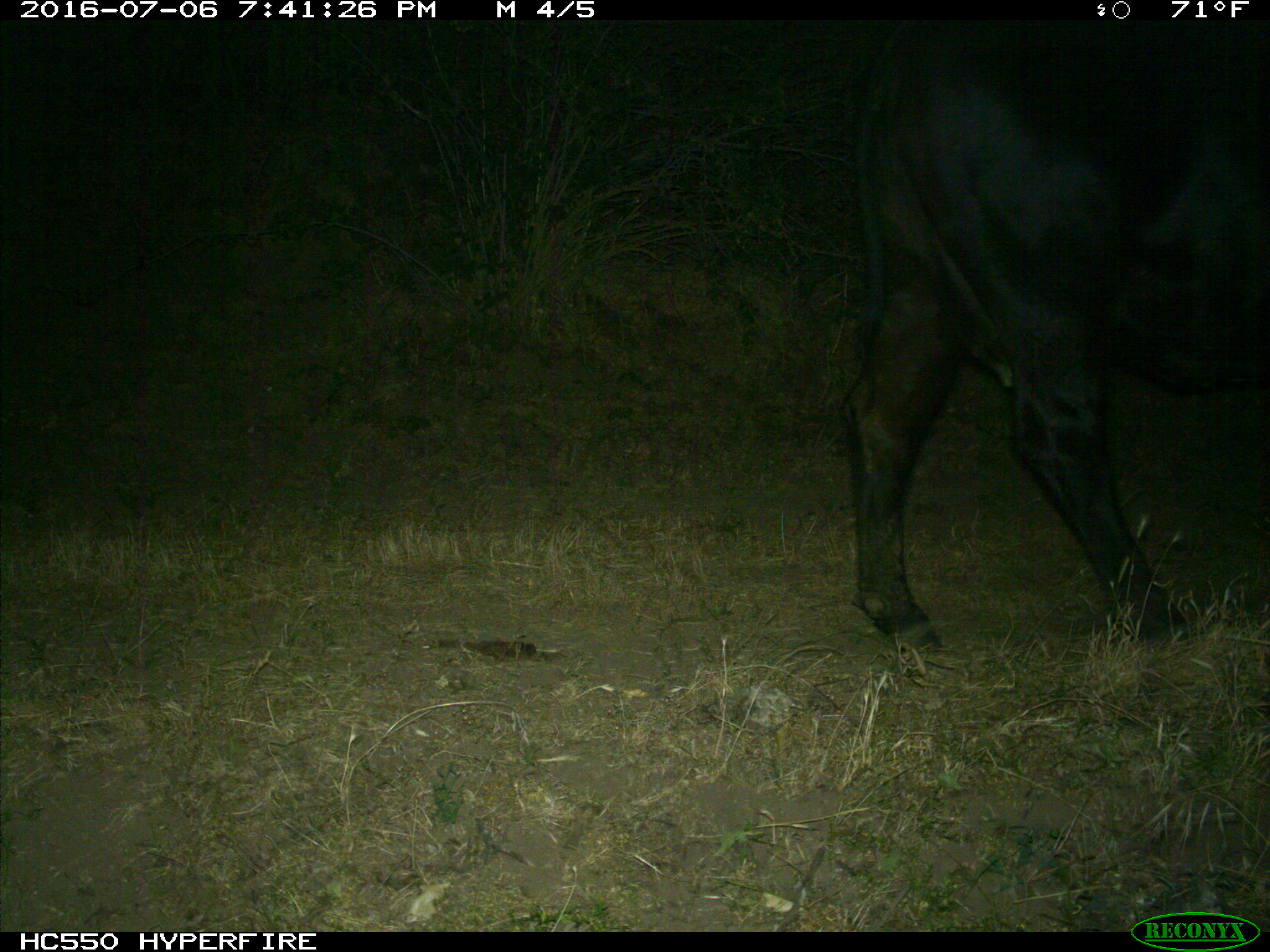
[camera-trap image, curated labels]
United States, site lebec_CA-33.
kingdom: Animalia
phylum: Chordata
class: Mammalia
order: Artiodactyla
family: Bovidae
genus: Bos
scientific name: Bos taurus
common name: domestic cow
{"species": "Bos taurus (domestic cow)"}